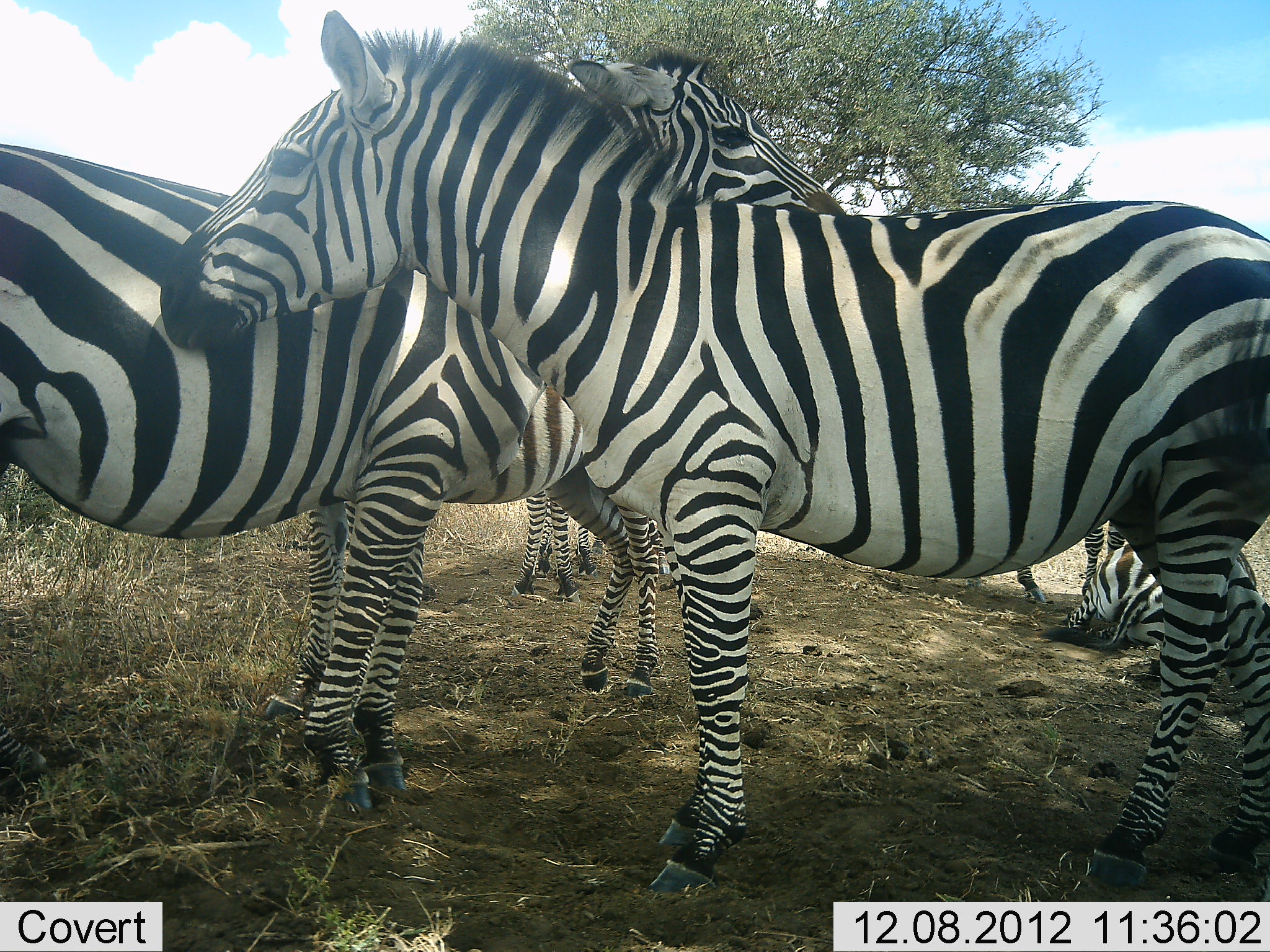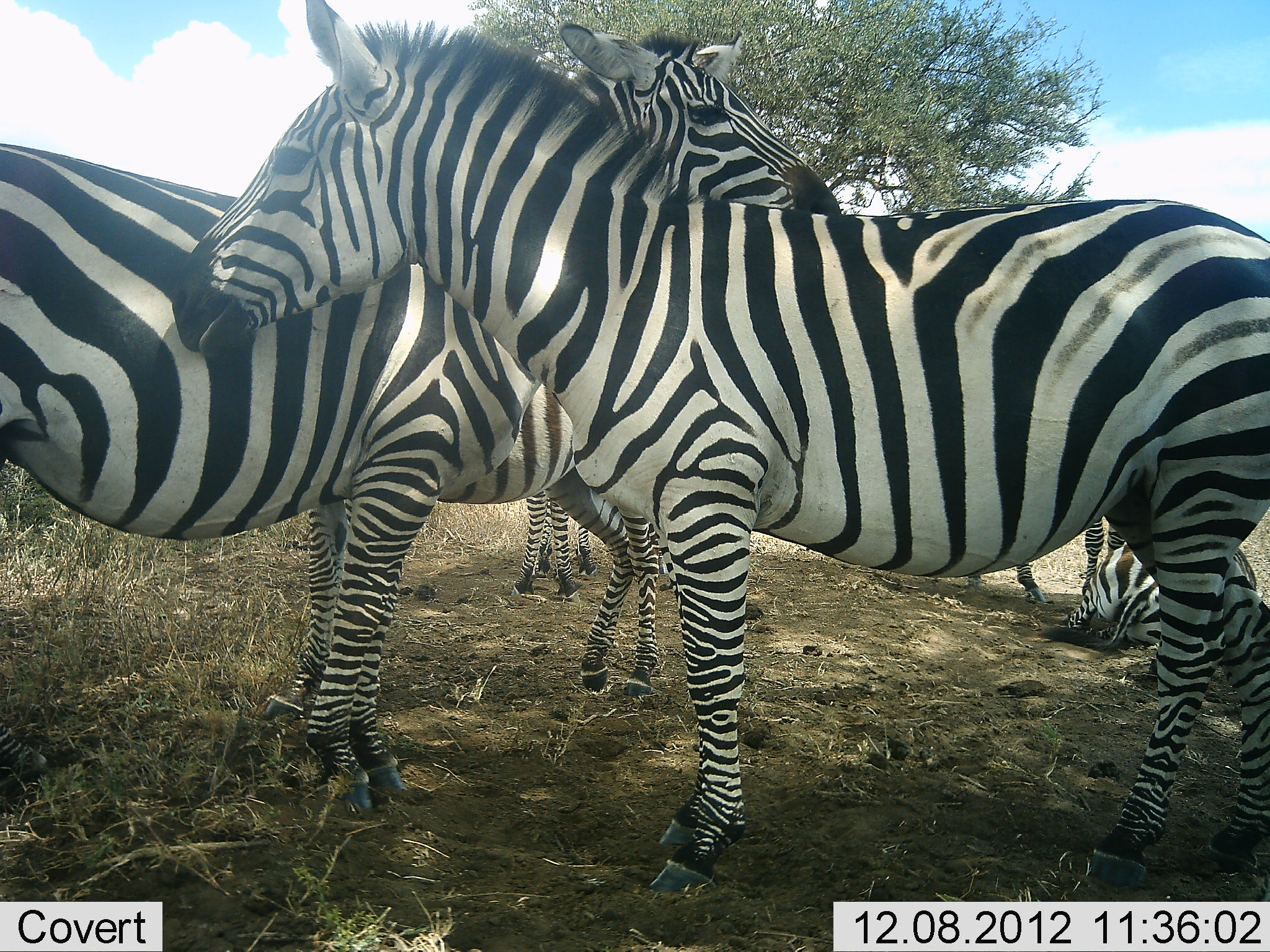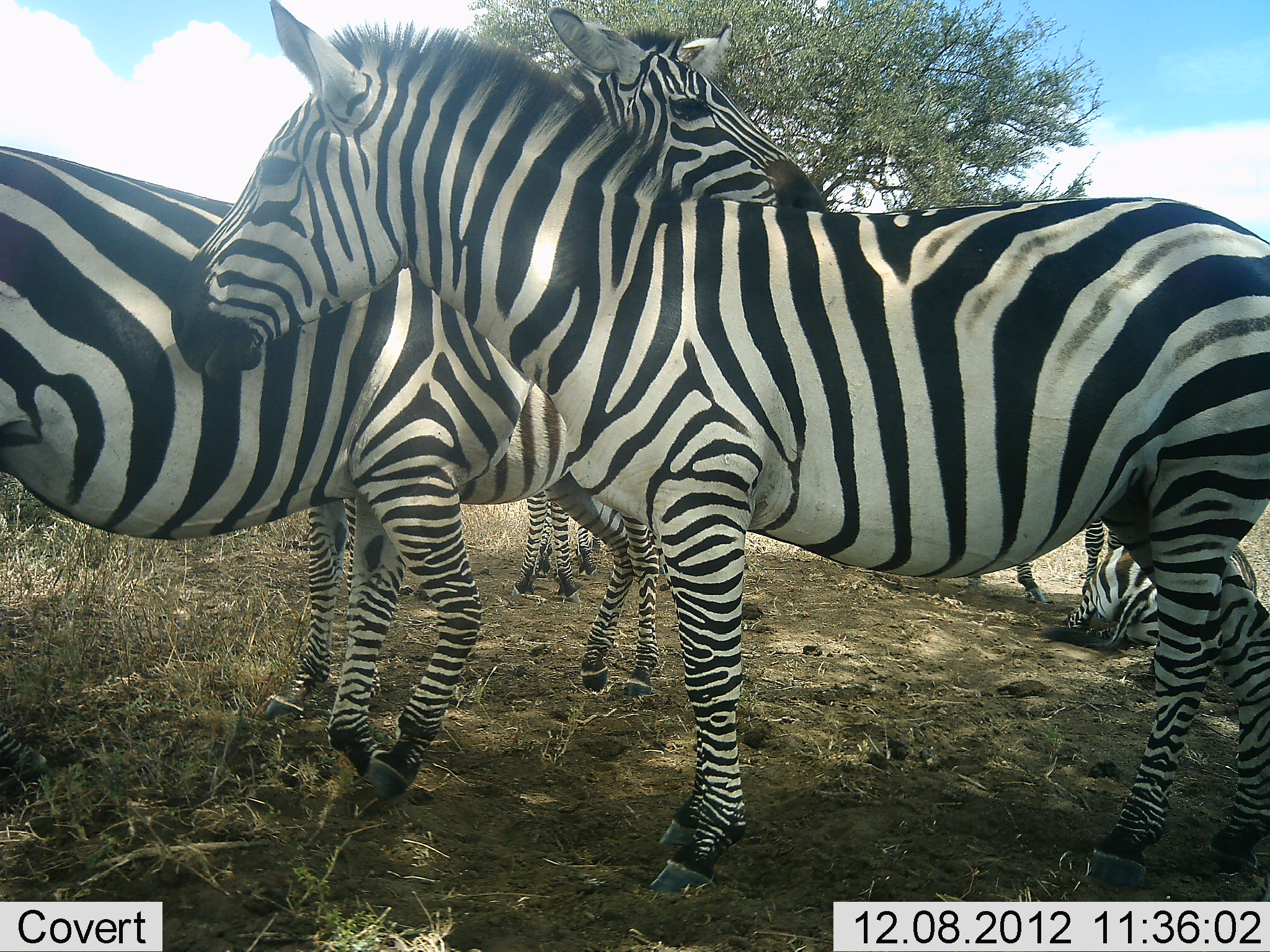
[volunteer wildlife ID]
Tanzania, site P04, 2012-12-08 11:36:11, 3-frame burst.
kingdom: Animalia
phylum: Chordata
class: Mammalia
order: Perissodactyla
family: Equidae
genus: Equus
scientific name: Equus quagga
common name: plains zebra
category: zebra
Zebra (plains zebra) (Equus quagga), count 6. Behavior (volunteer vote fractions): standing 80%, resting 80%, moving 0%, interacting 50%. Young present (vote fraction): 0%. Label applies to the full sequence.